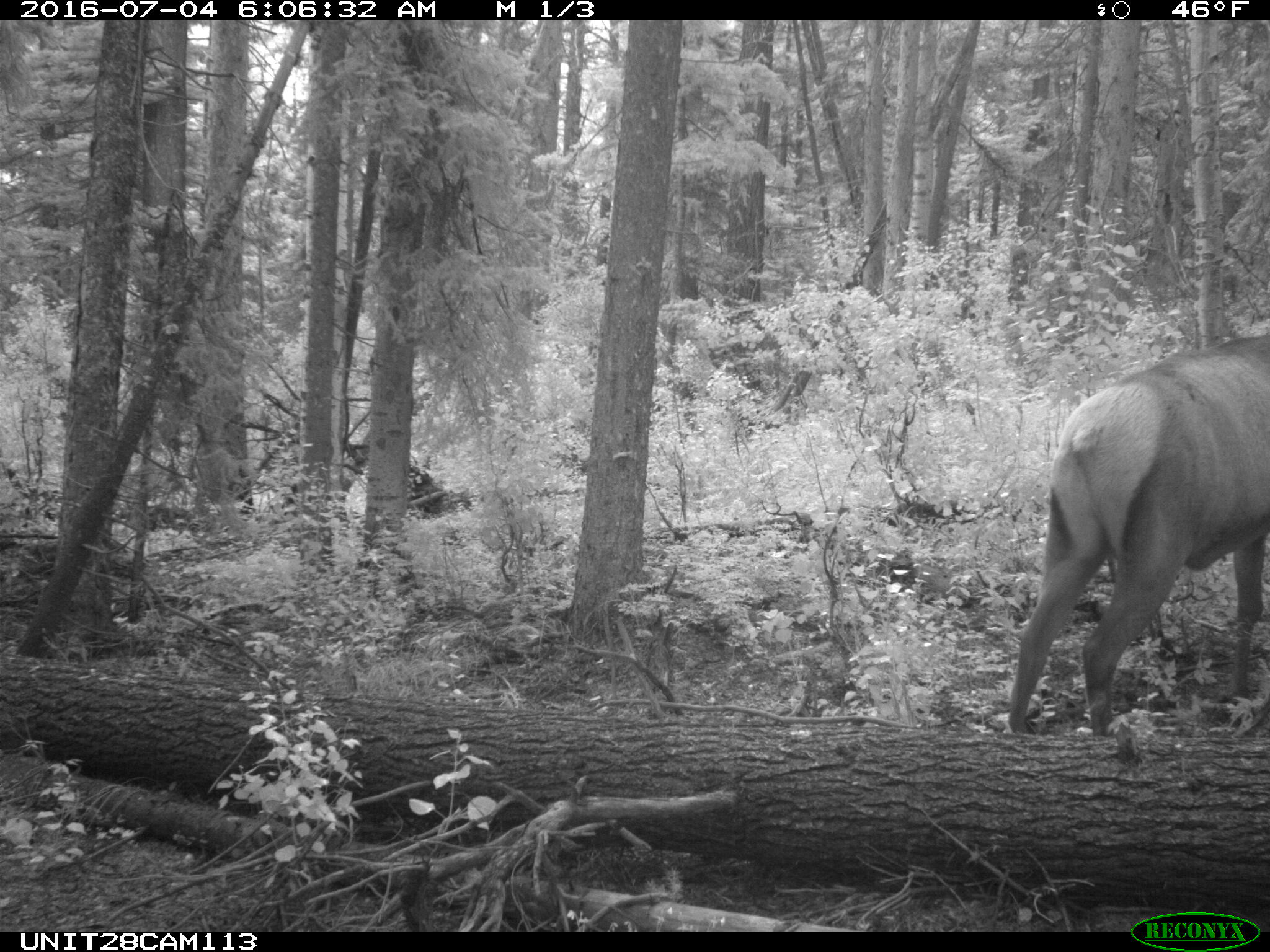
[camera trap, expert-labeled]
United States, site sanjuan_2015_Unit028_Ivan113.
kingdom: Animalia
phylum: Chordata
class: Mammalia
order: Artiodactyla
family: Cervidae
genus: Cervus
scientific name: Cervus elaphus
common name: red deer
Cervus elaphus (red deer).